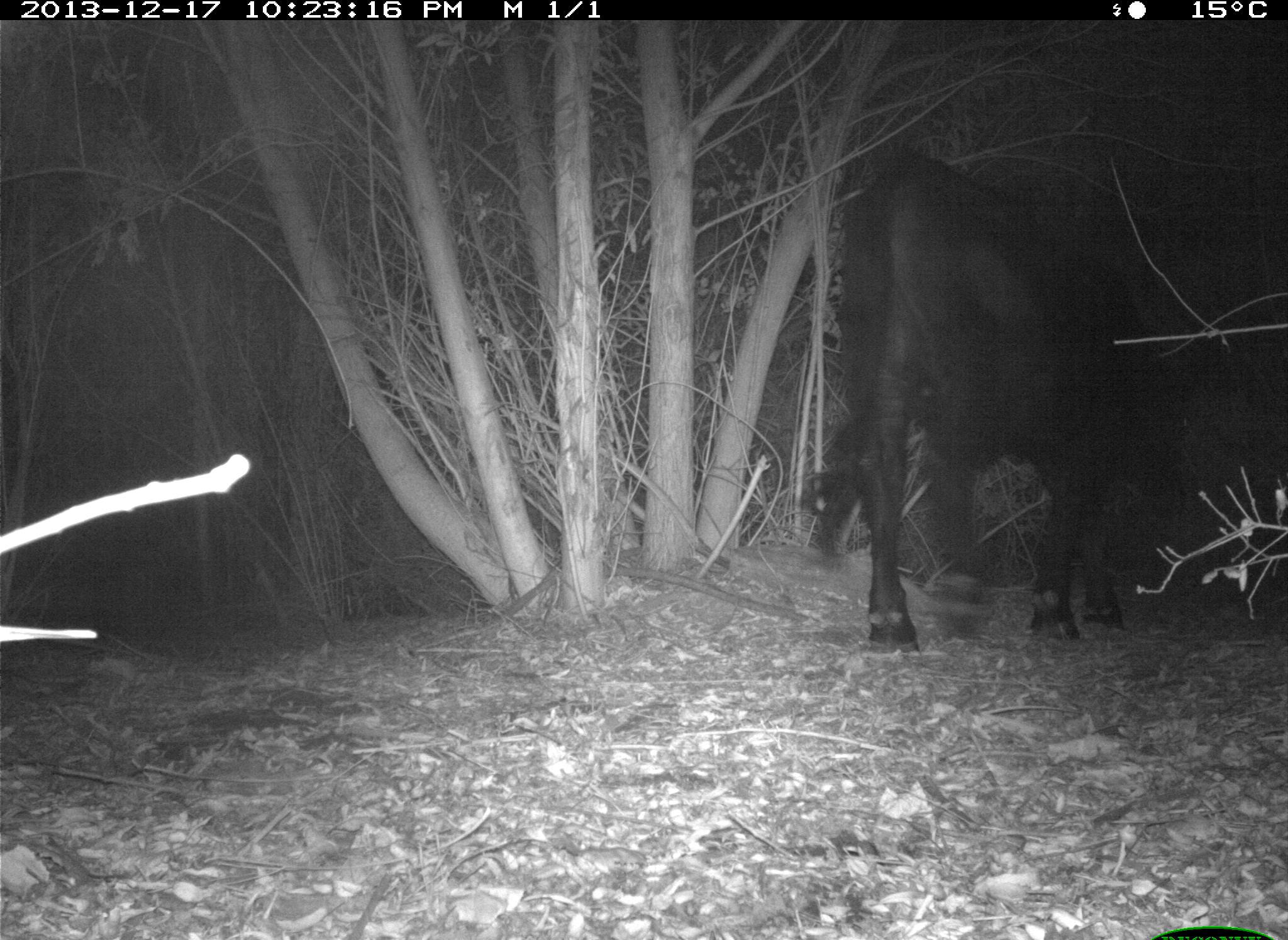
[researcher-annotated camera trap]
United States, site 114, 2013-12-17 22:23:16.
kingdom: Animalia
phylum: Chordata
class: Mammalia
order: Artiodactyla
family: Bovidae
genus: Bos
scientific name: Bos taurus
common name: cow